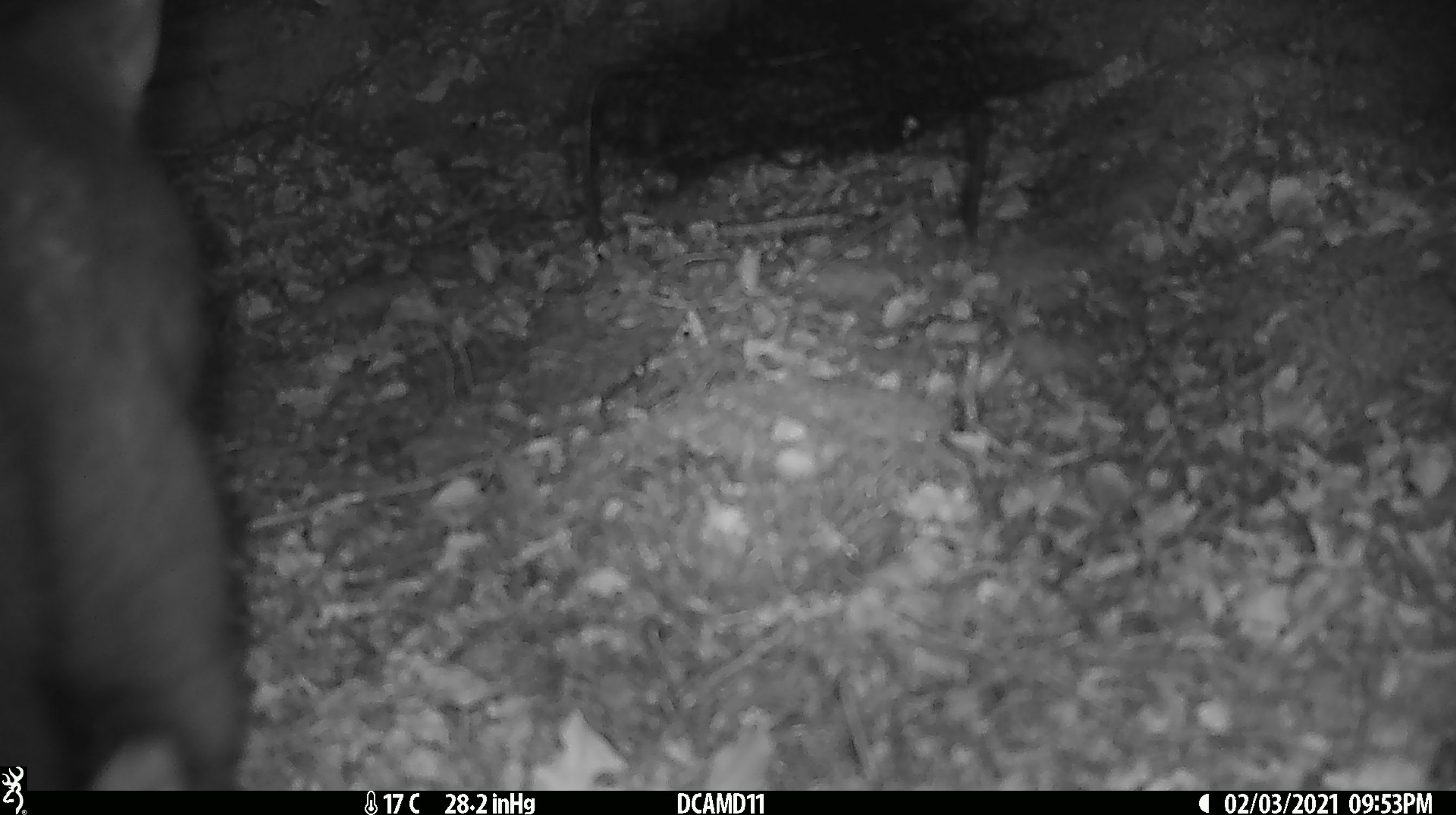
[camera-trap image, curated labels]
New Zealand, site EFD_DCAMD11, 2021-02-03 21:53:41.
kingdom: Animalia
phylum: Chordata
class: Mammalia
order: Diprotodontia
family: Phalangeridae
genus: Trichosurus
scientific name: Trichosurus vulpecula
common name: common brushtail possum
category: possum